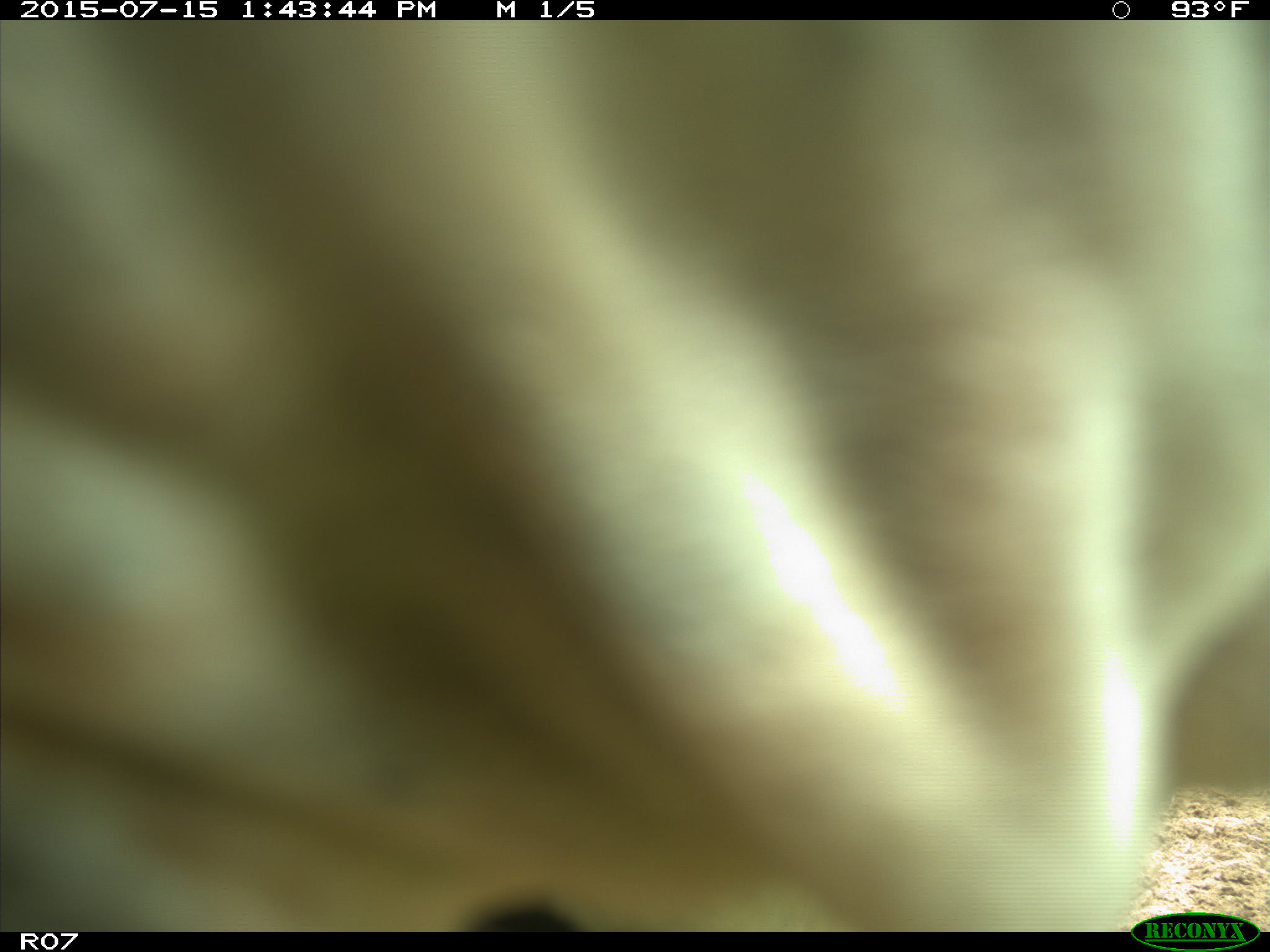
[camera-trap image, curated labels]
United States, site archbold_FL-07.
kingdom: Animalia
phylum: Chordata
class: Mammalia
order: Artiodactyla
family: Bovidae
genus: Bos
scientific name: Bos taurus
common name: domestic cow